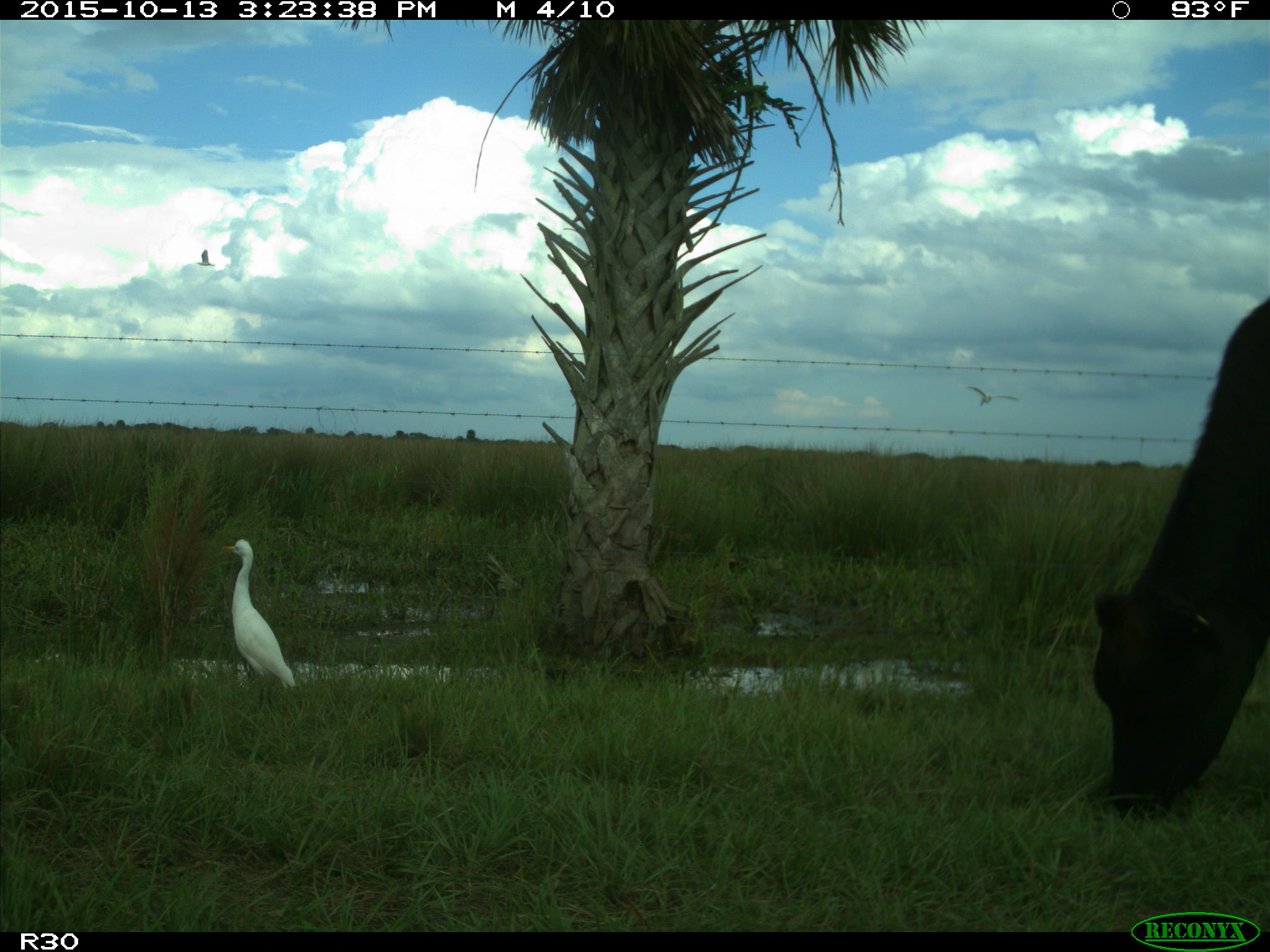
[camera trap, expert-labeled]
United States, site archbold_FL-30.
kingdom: Animalia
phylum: Chordata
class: Mammalia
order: Artiodactyla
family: Bovidae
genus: Bos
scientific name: Bos taurus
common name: domestic cow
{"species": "Bos taurus (domestic cow)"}